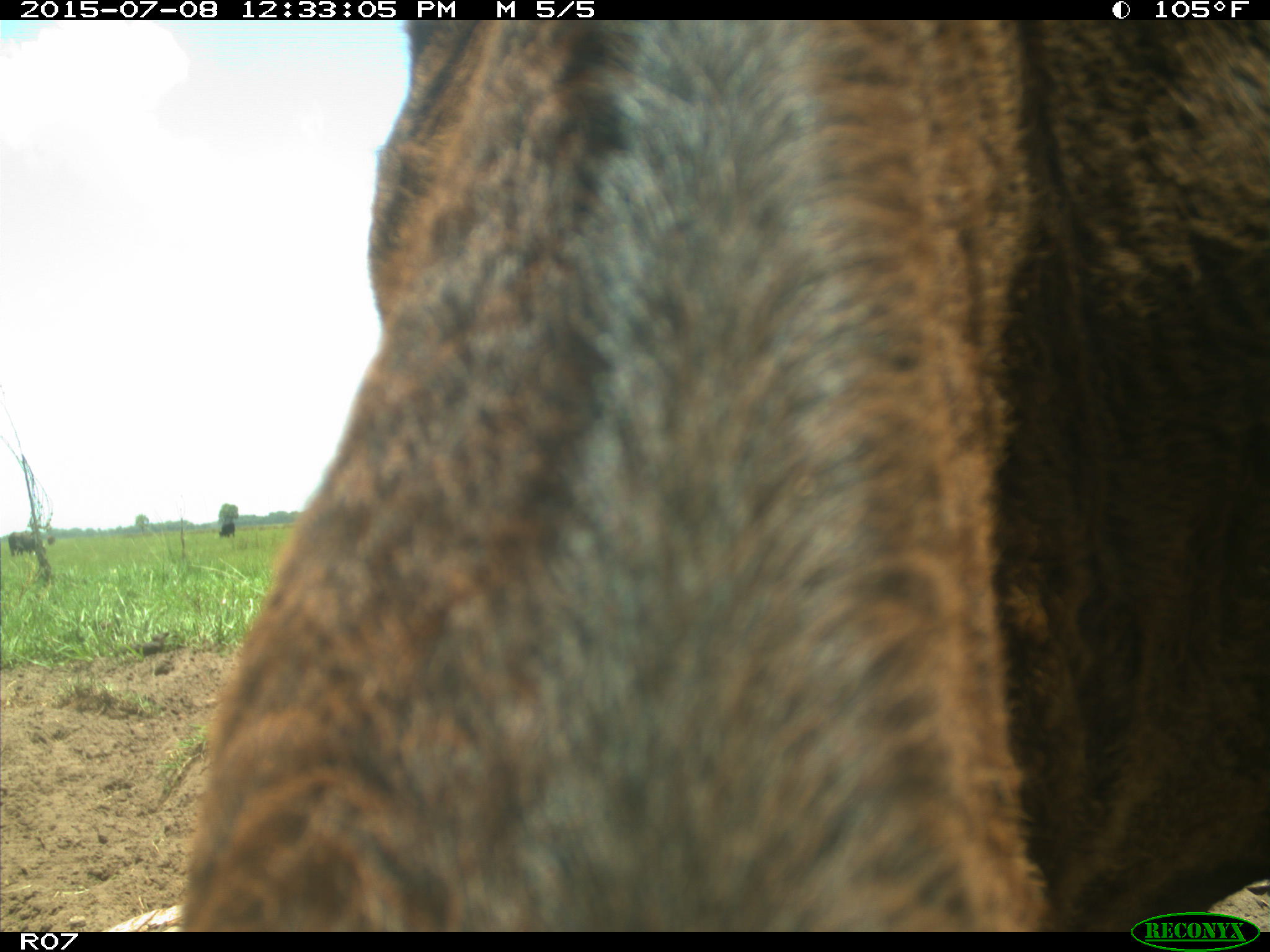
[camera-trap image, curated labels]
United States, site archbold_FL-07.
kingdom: Animalia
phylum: Chordata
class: Mammalia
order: Artiodactyla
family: Bovidae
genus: Bos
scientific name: Bos taurus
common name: domestic cow